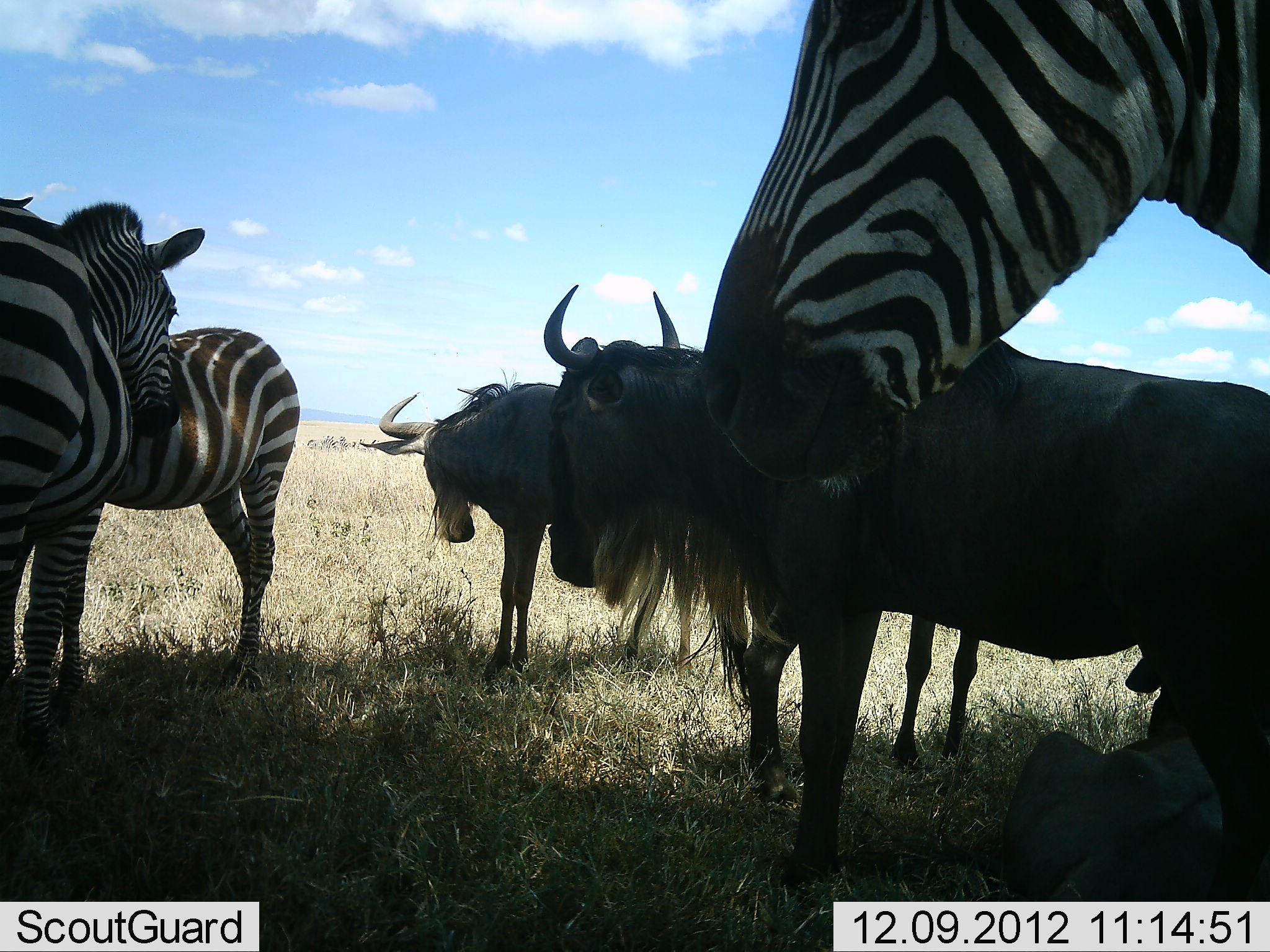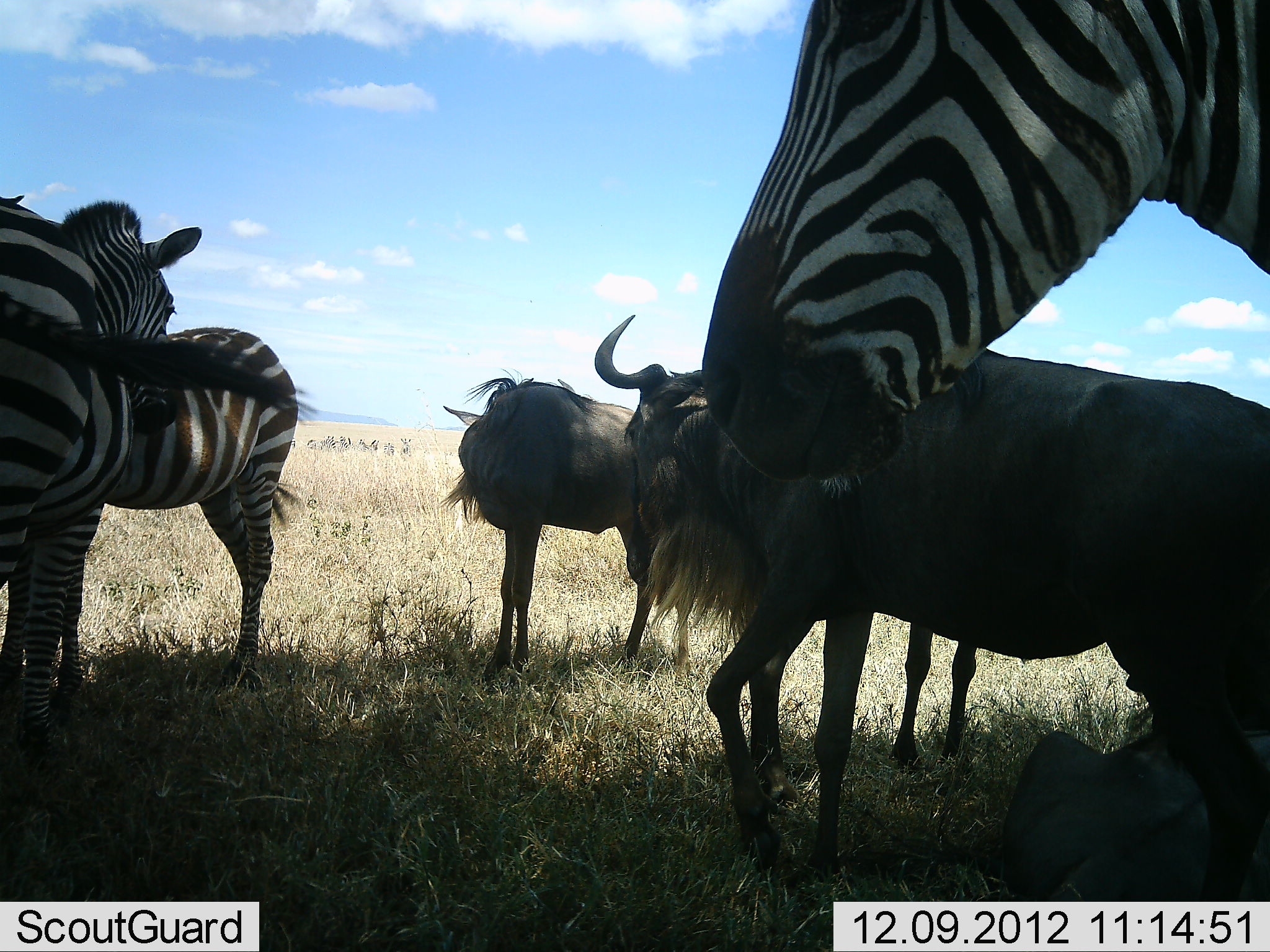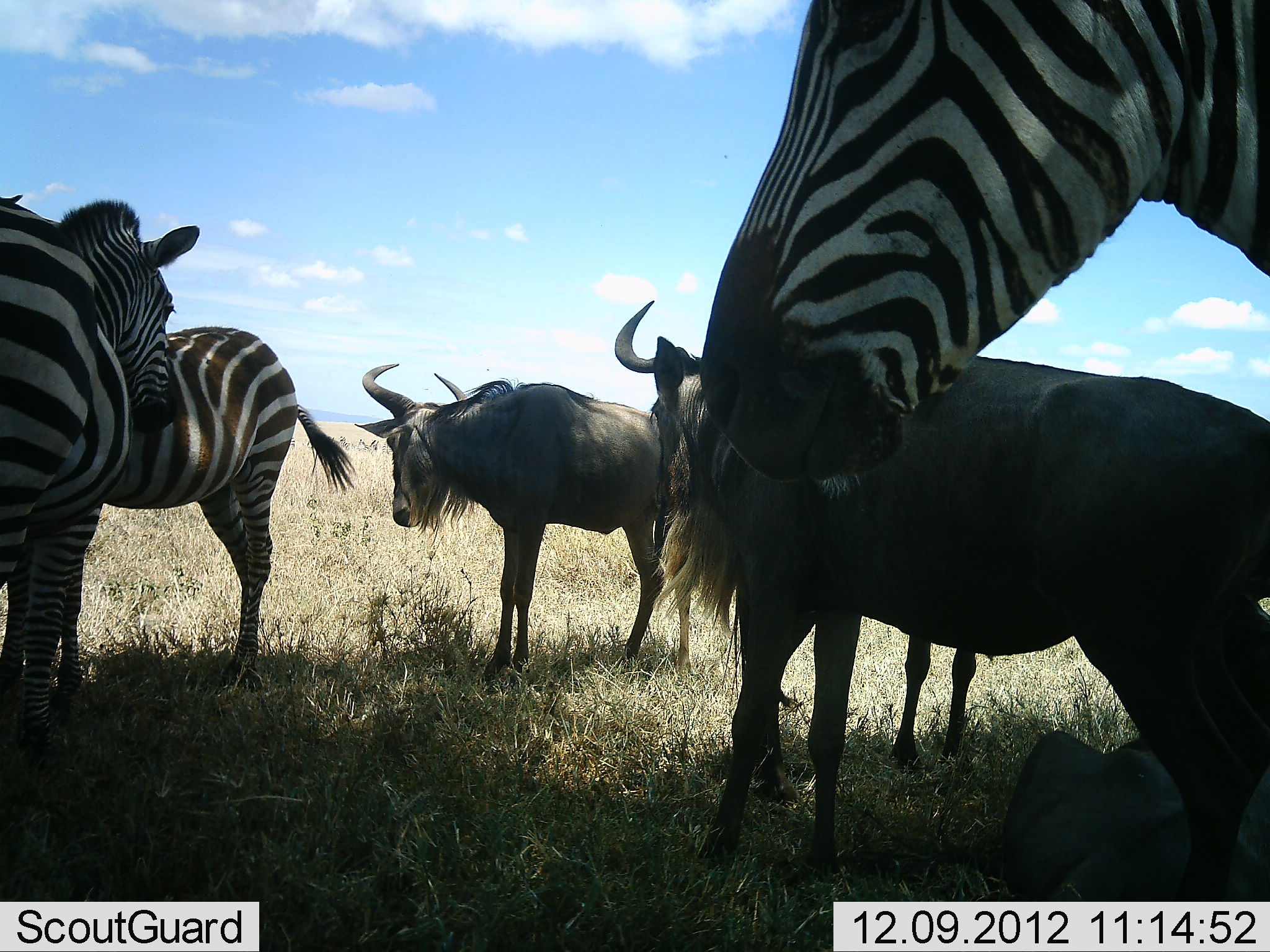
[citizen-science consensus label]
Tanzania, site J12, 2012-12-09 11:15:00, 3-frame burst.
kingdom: Animalia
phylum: Chordata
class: Mammalia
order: Artiodactyla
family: Bovidae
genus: Connochaetes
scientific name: Connochaetes taurinus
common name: blue wildebeest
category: wildebeest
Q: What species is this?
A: Wildebeest (blue wildebeest) (Connochaetes taurinus).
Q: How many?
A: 3.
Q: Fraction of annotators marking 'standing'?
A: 90%.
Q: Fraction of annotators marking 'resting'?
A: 30%.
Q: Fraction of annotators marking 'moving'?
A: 20%.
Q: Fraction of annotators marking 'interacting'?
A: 10%.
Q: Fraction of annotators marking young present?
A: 0%.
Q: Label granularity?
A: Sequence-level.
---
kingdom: Animalia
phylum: Chordata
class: Mammalia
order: Perissodactyla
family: Equidae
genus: Equus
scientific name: Equus quagga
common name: plains zebra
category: zebra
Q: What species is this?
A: Zebra (plains zebra) (Equus quagga).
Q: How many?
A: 3.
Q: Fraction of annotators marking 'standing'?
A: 90%.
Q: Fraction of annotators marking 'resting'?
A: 0%.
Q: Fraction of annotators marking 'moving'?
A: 10%.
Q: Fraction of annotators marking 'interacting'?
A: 0%.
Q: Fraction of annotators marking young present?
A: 0%.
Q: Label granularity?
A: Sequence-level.